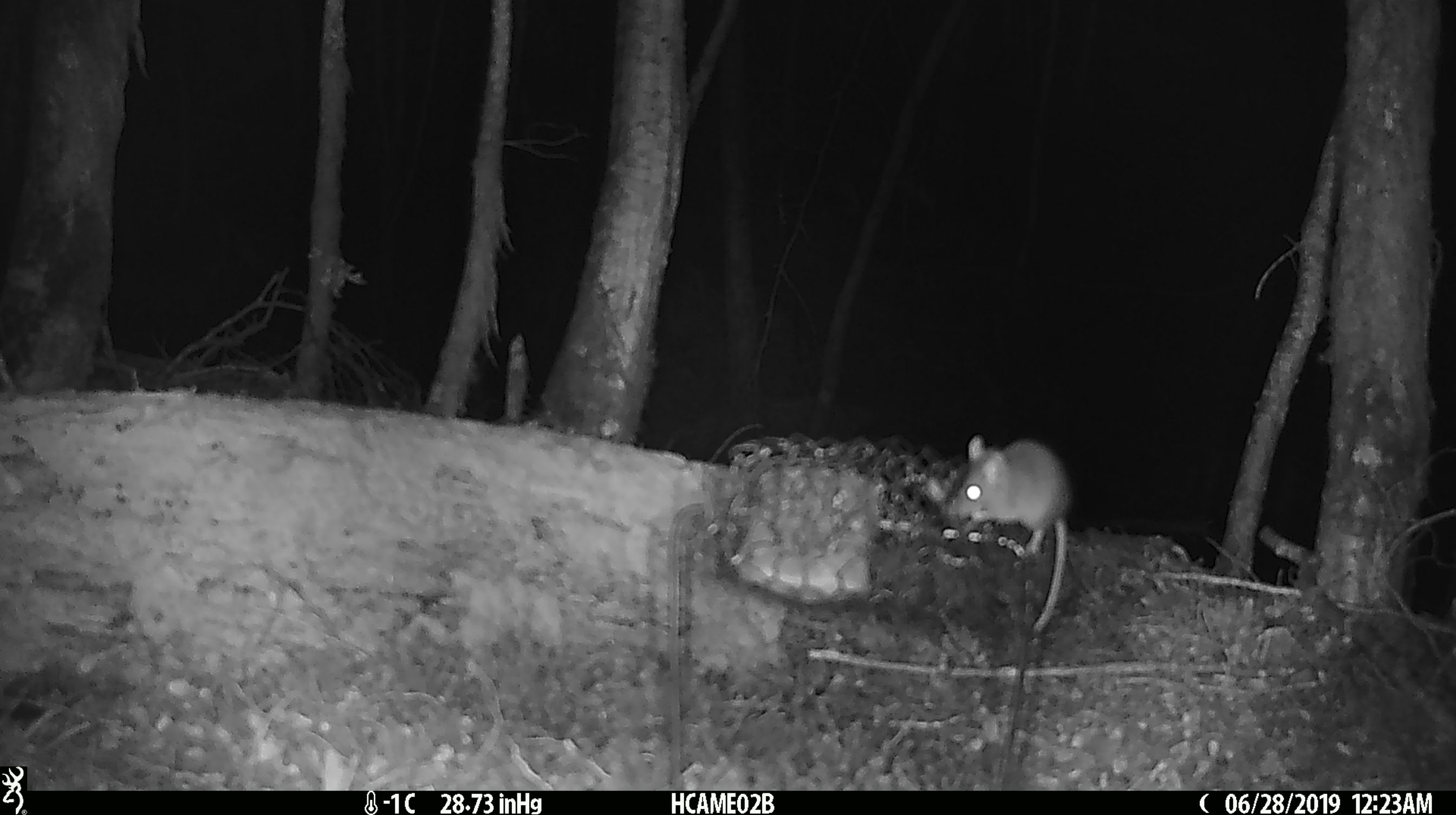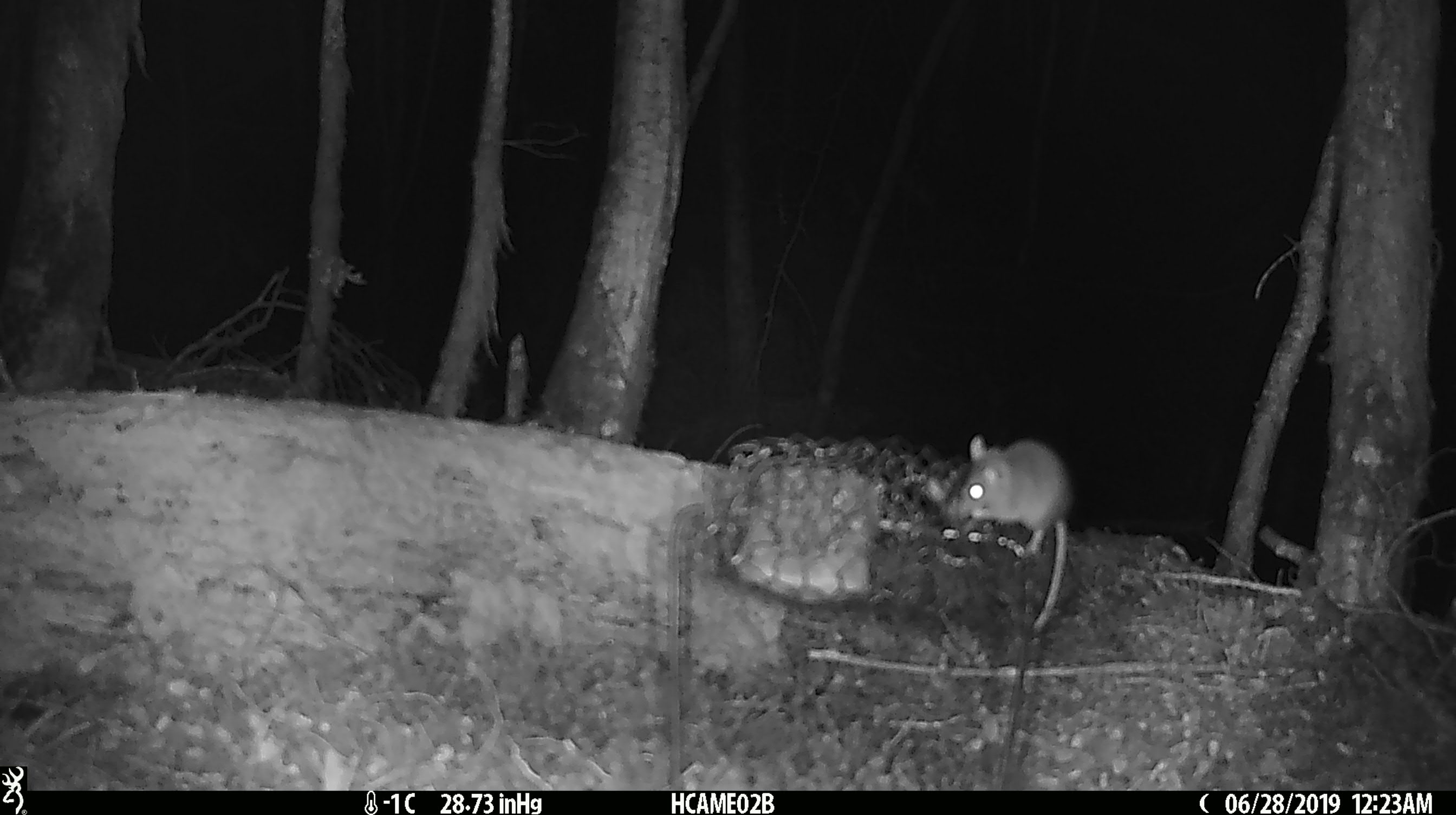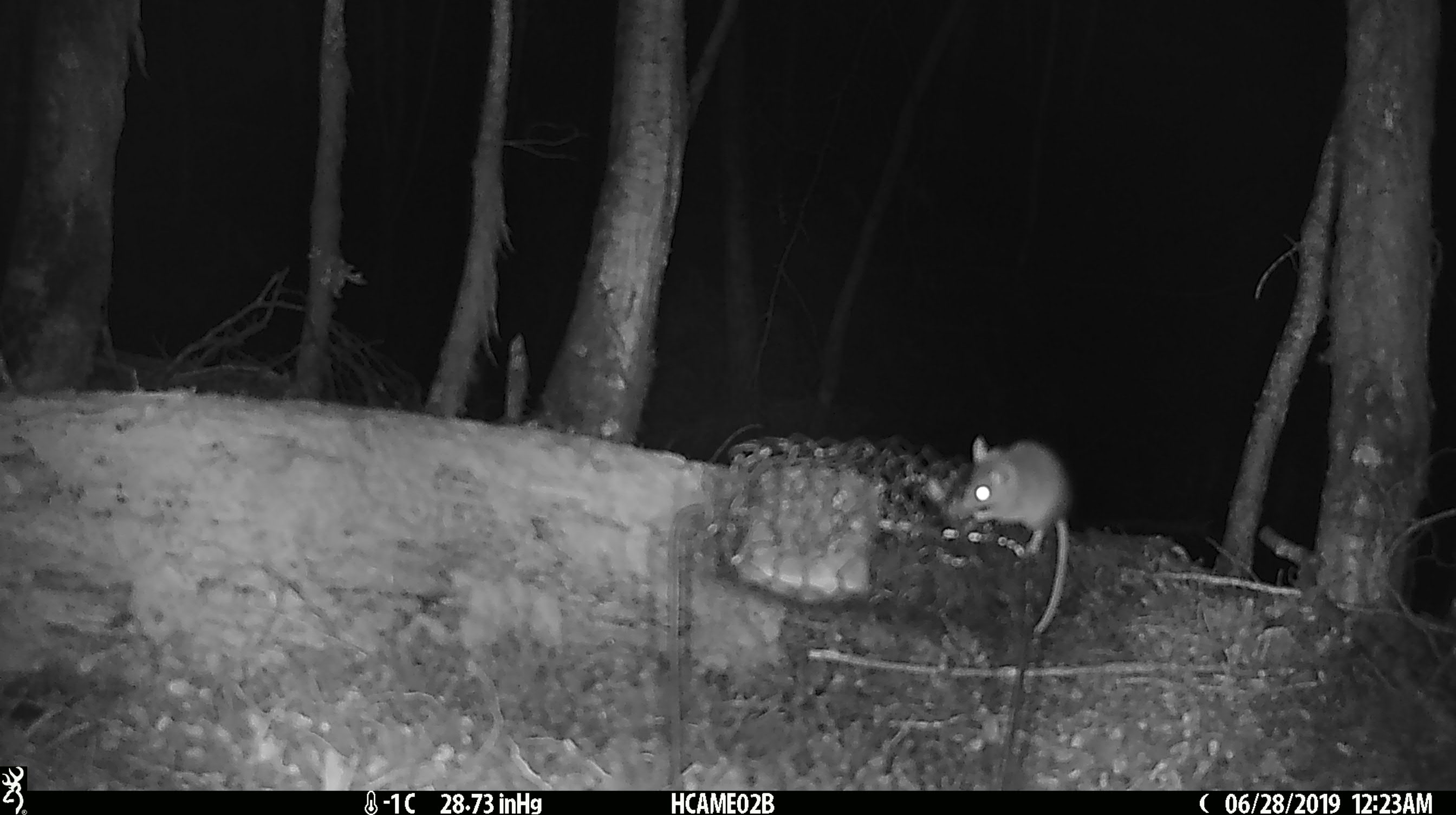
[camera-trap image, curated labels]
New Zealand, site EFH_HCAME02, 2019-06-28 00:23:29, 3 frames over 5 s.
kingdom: Animalia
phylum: Chordata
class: Mammalia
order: Rodentia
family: Muridae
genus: Mus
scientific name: Mus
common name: mouse